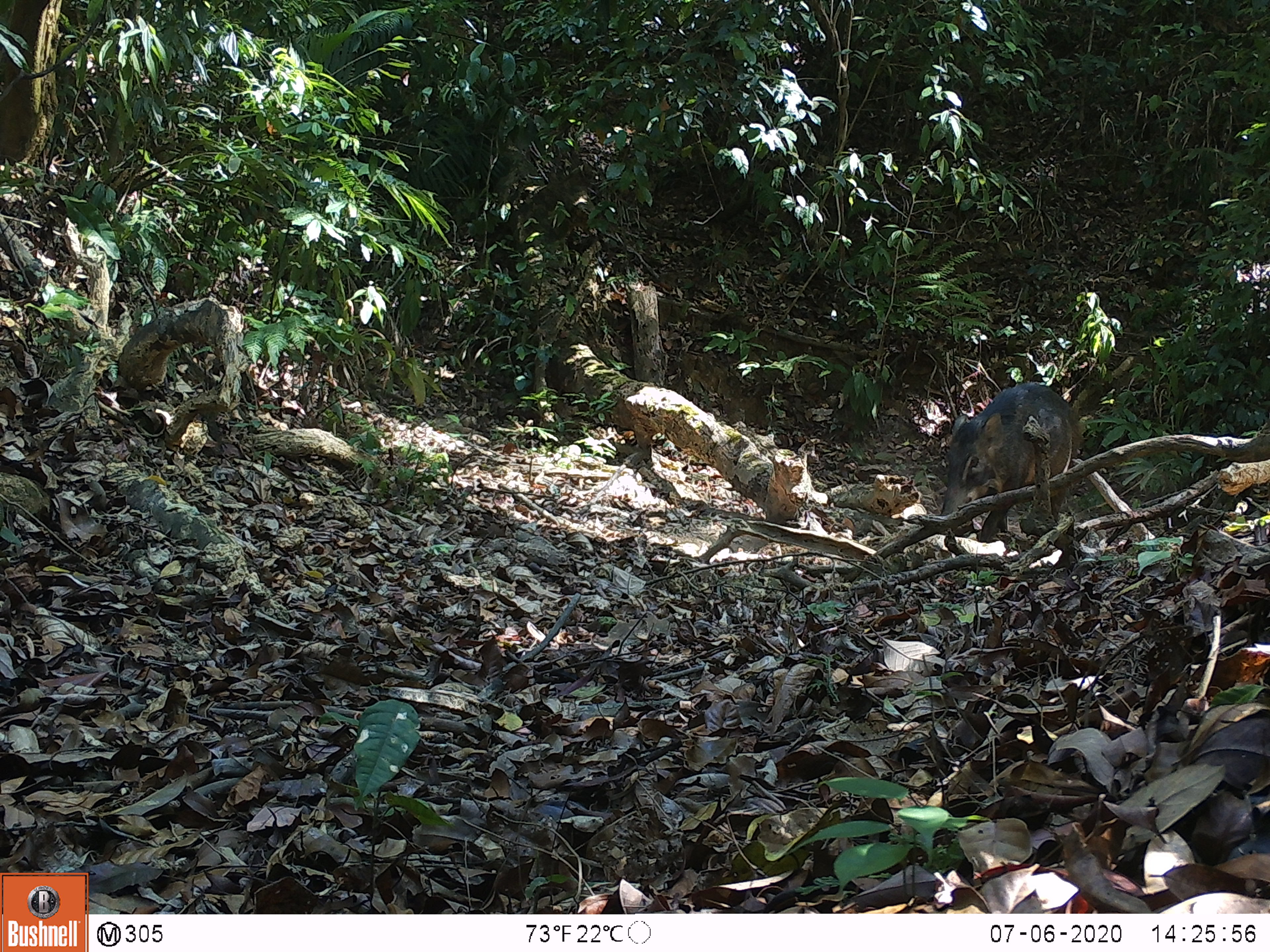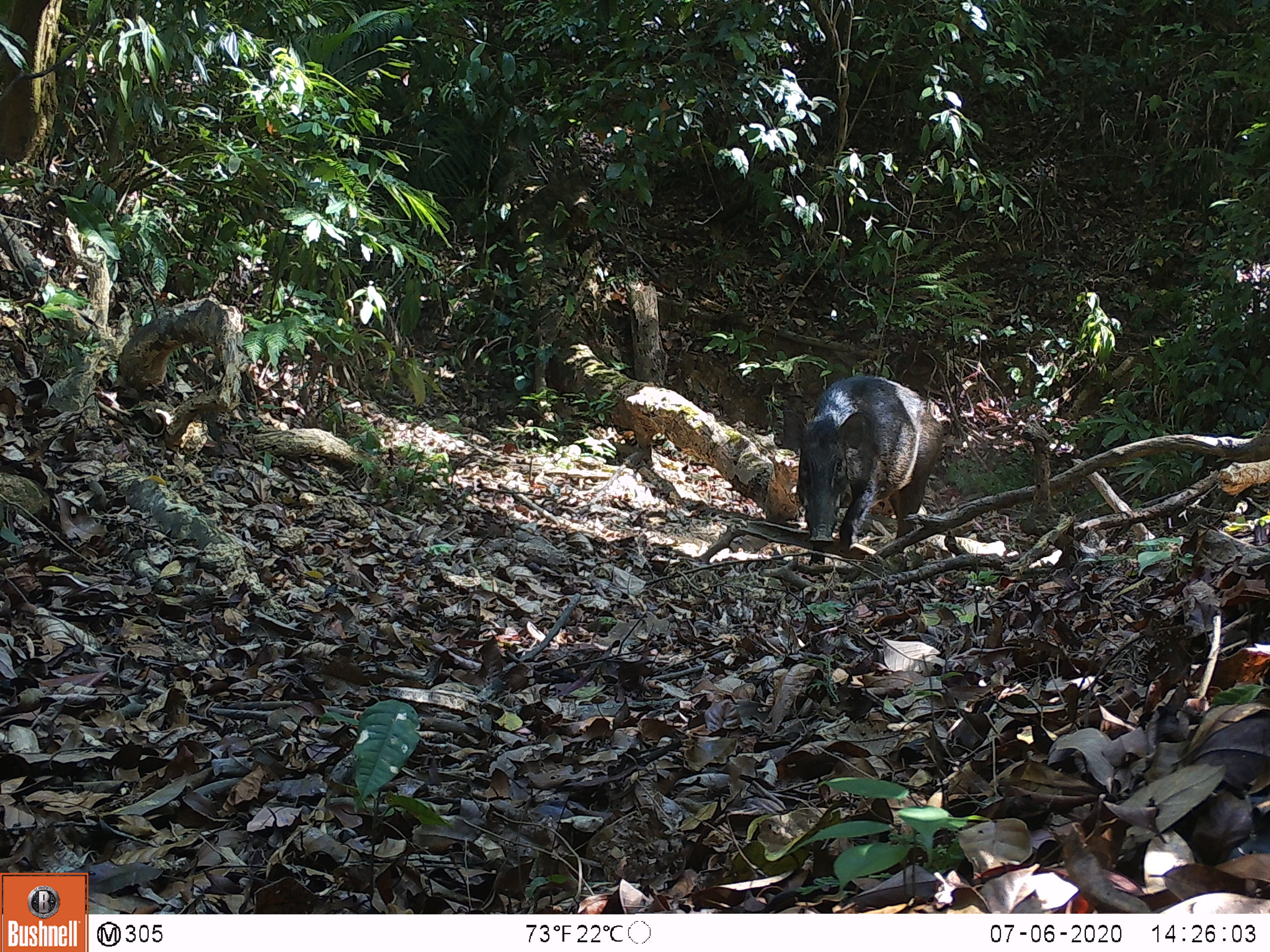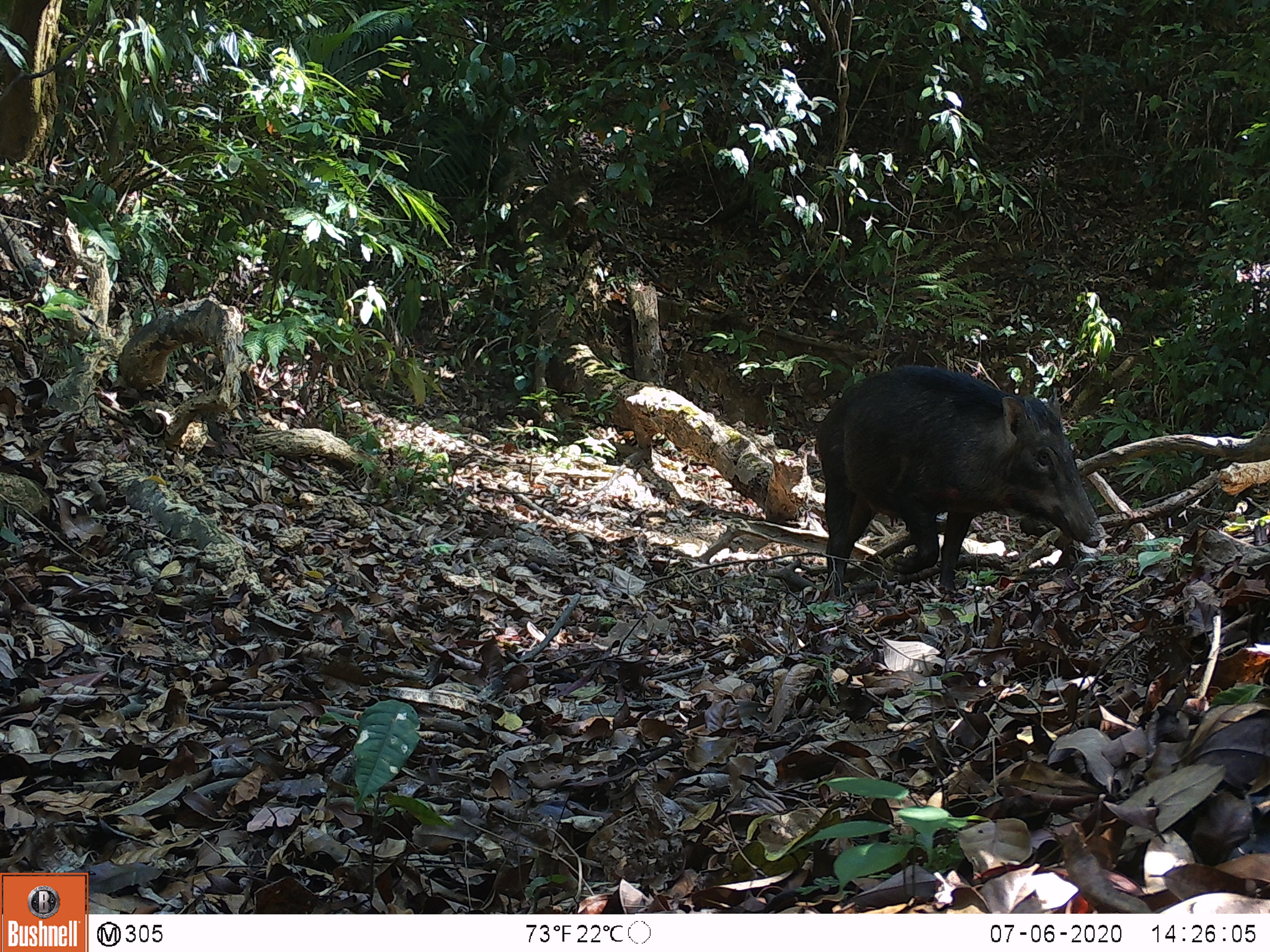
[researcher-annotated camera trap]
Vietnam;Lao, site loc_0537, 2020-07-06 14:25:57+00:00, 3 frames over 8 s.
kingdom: Animalia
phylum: Chordata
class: Mammalia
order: Artiodactyla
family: Suidae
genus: Sus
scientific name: Sus scrofa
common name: eurasian wild pig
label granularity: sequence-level